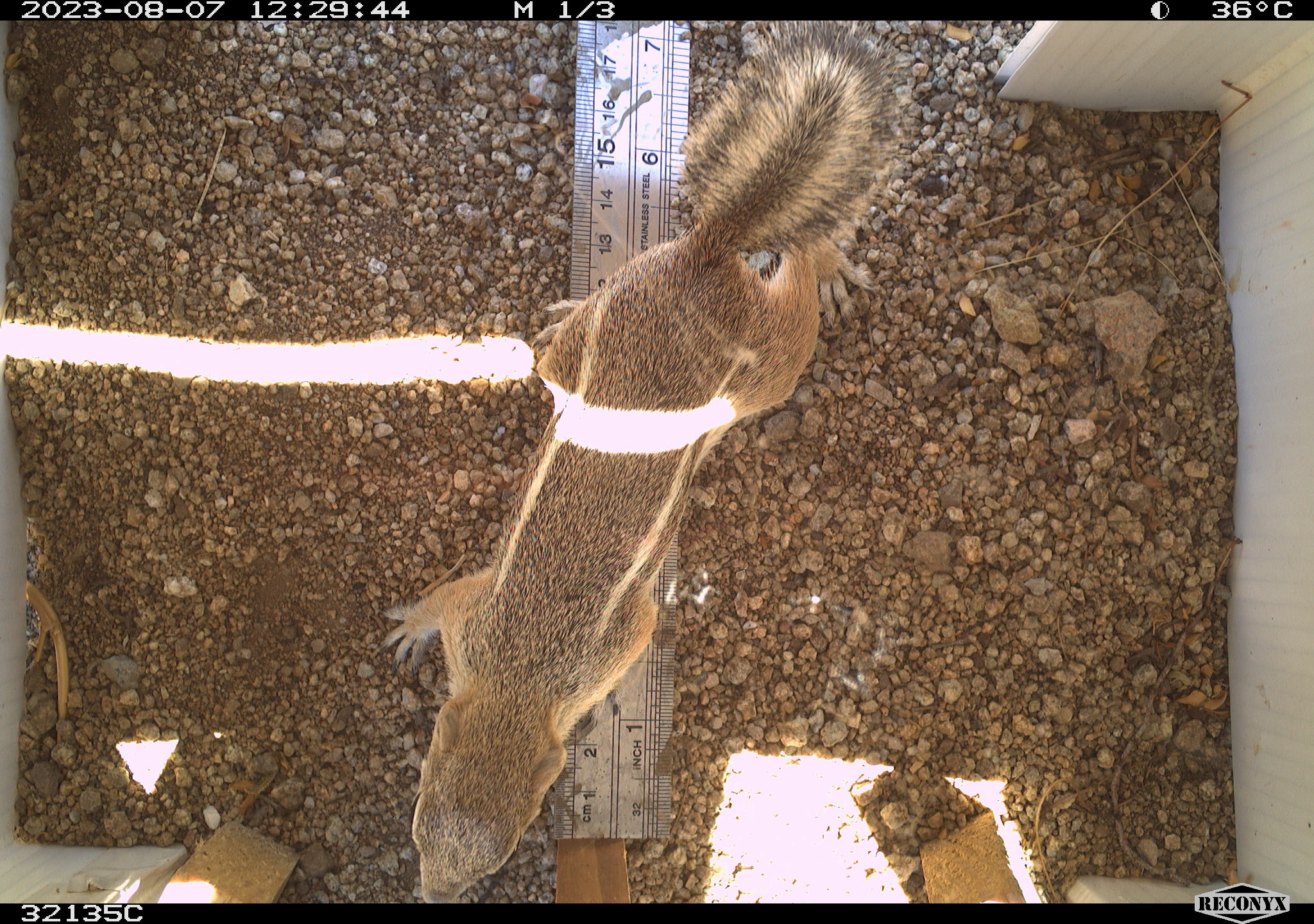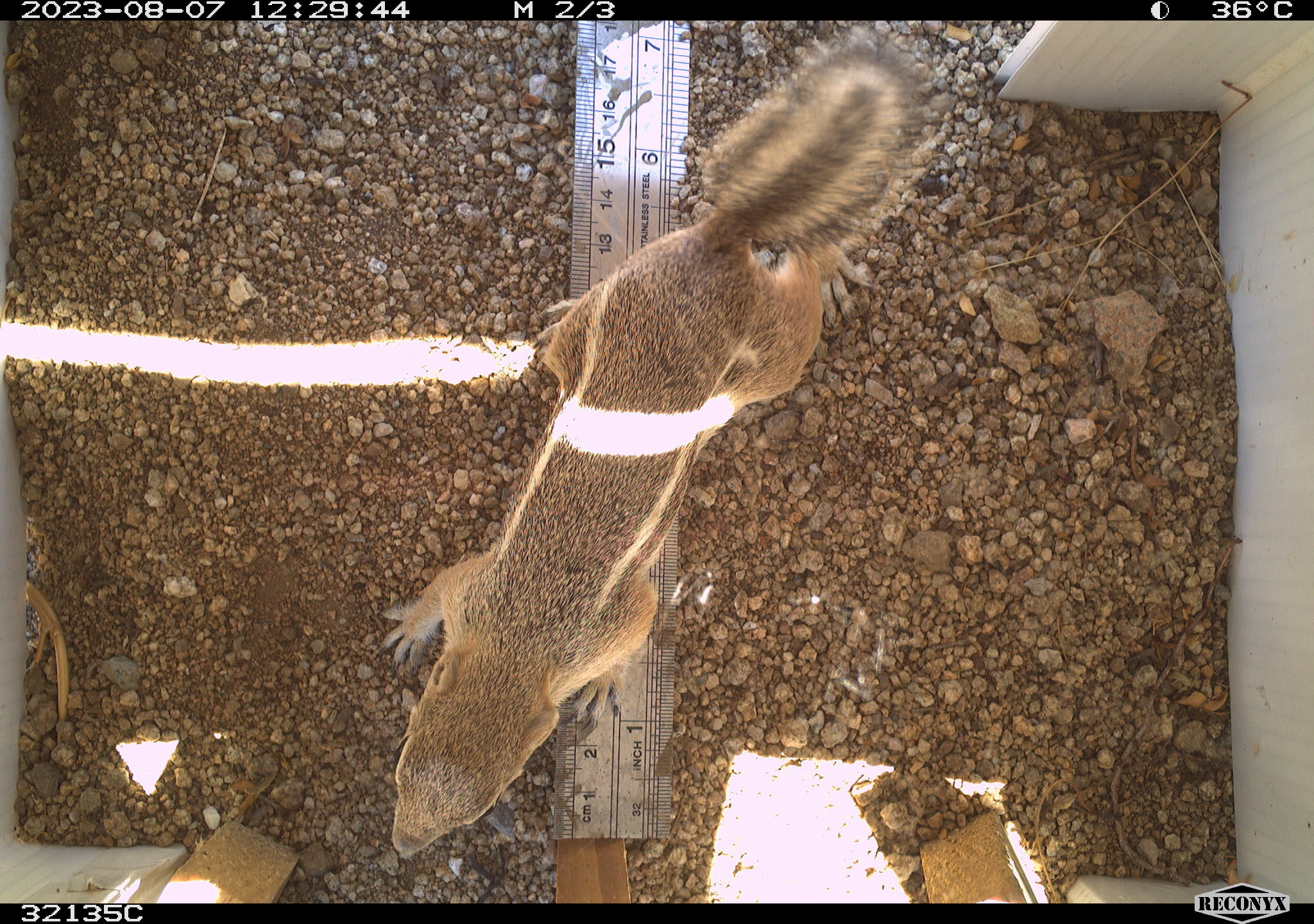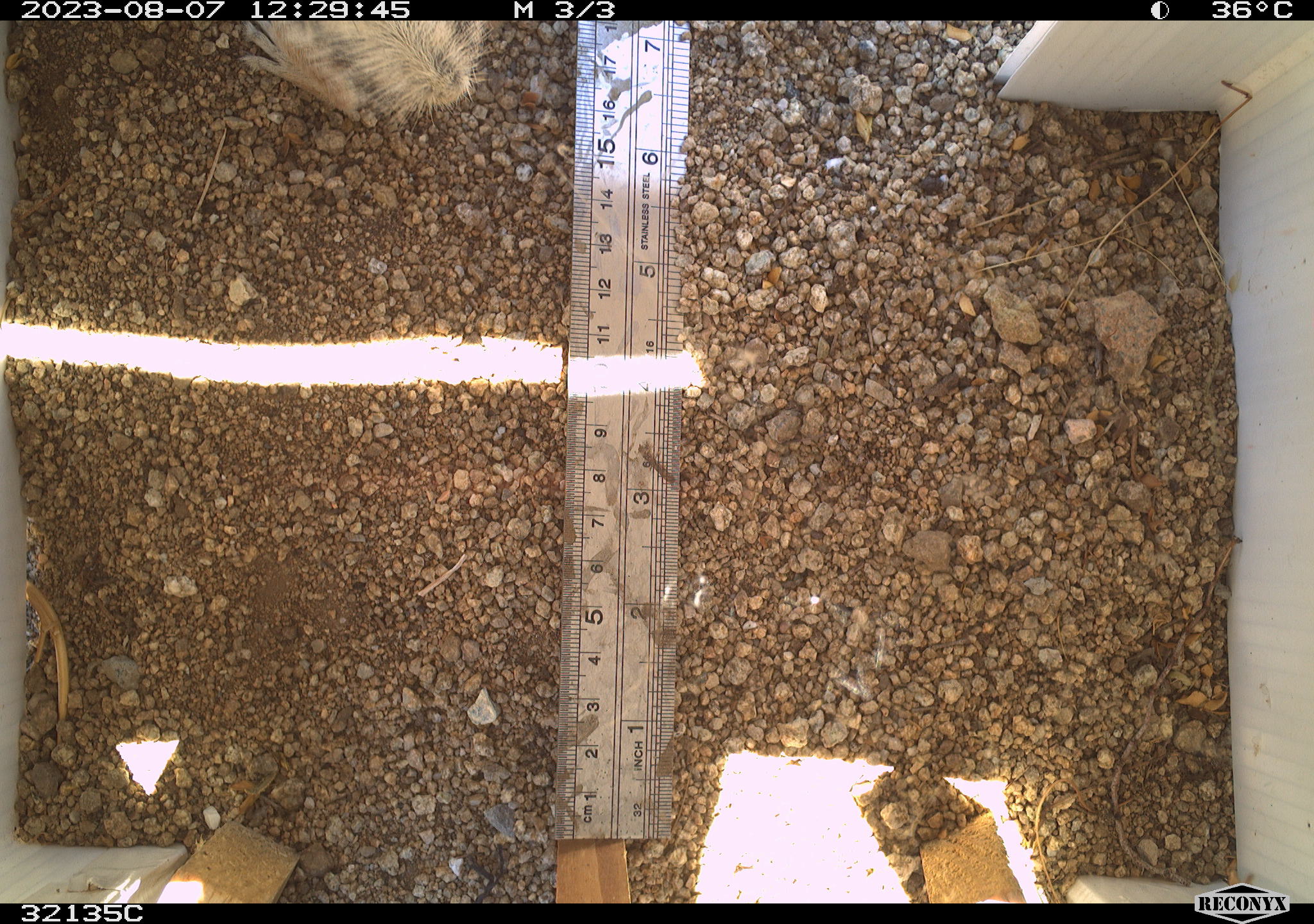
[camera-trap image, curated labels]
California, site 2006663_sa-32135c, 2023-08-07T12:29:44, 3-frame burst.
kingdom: Animalia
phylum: Chordata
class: Mammalia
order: Rodentia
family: Sciuridae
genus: Ammospermophilus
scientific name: Ammospermophilus leucurus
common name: white-tailed antelope squirrel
White-tailed antelope squirrel (Ammospermophilus leucurus).